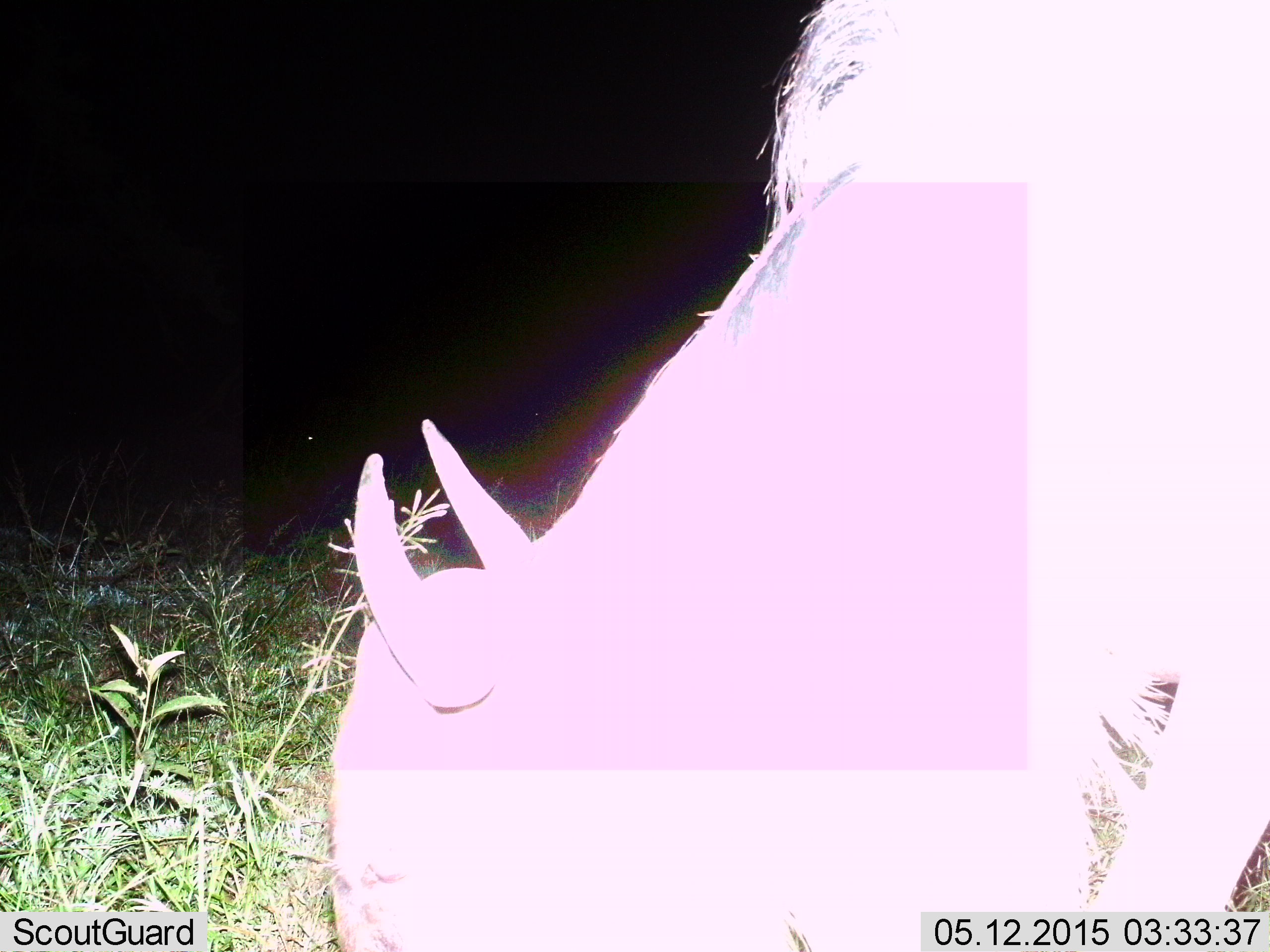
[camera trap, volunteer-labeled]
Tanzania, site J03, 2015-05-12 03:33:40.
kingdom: Animalia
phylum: Chordata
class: Mammalia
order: Artiodactyla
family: Bovidae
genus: Connochaetes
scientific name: Connochaetes taurinus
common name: blue wildebeest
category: wildebeest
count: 1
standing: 10%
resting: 0%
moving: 0%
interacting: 0%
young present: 0%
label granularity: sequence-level